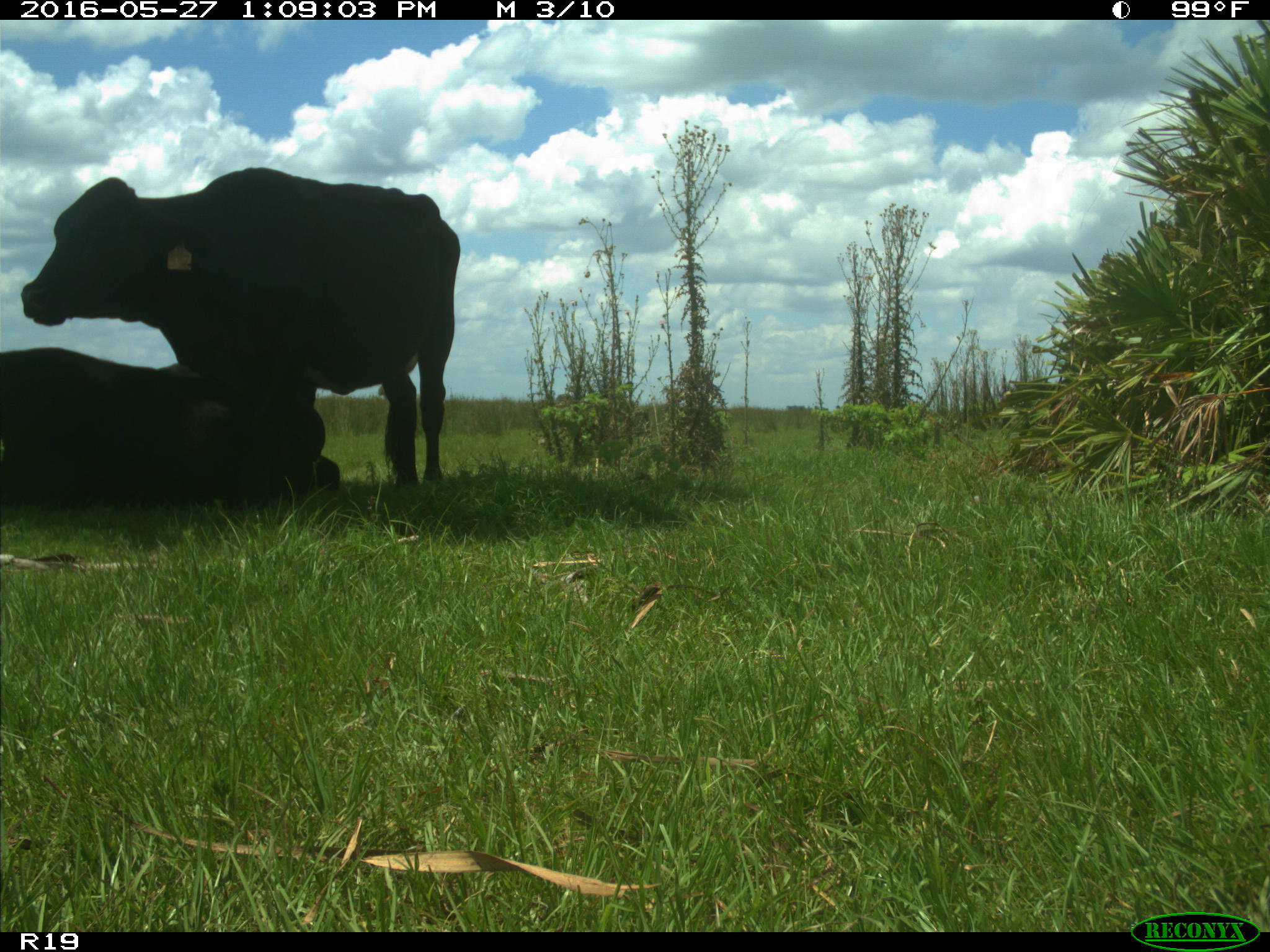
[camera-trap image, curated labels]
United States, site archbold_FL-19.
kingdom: Animalia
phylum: Chordata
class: Mammalia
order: Artiodactyla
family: Bovidae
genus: Bos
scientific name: Bos taurus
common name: domestic cow